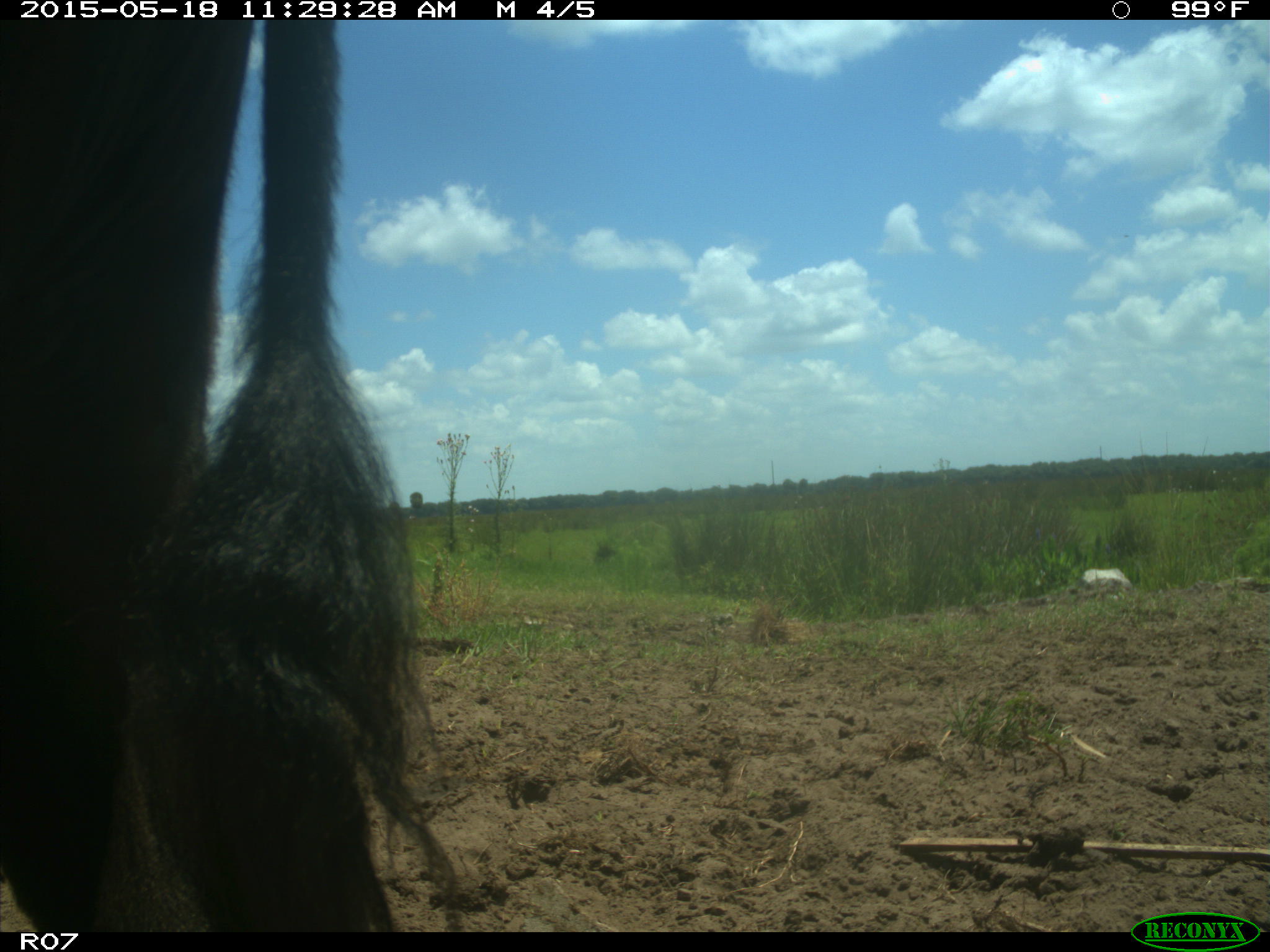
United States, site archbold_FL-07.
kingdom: Animalia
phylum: Chordata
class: Mammalia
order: Artiodactyla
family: Bovidae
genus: Bos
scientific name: Bos taurus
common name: domestic cow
Bos taurus (domestic cow).